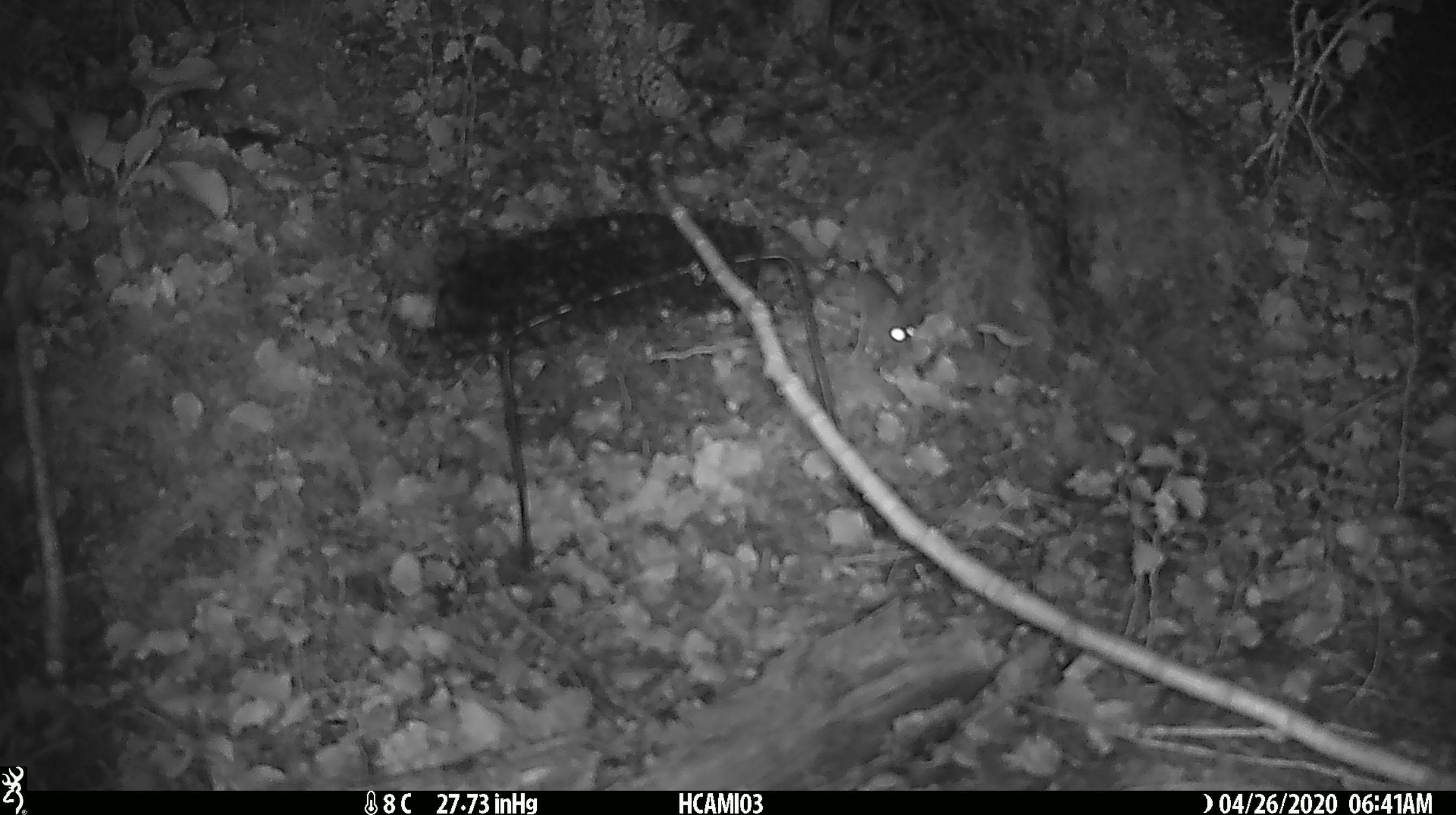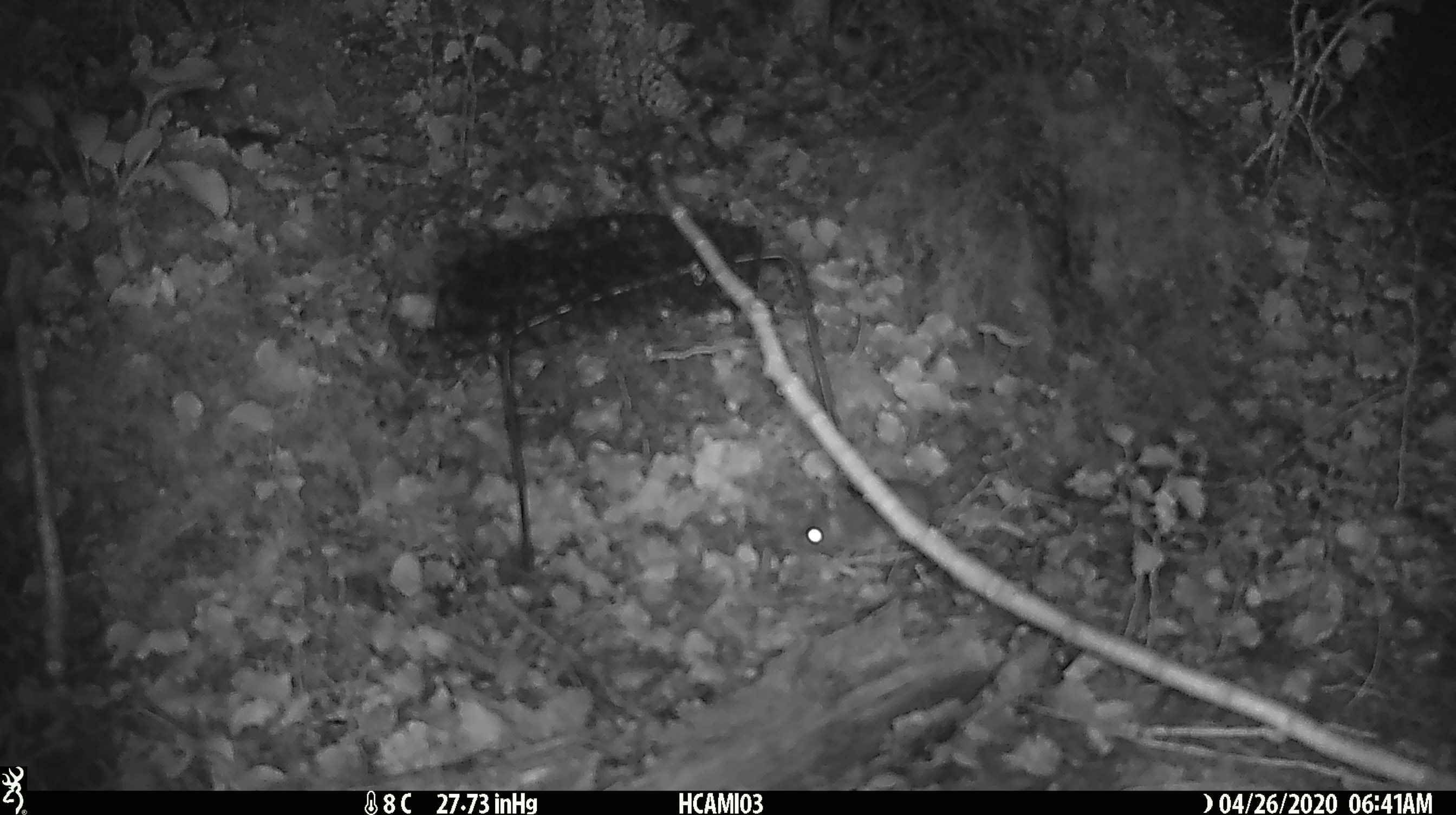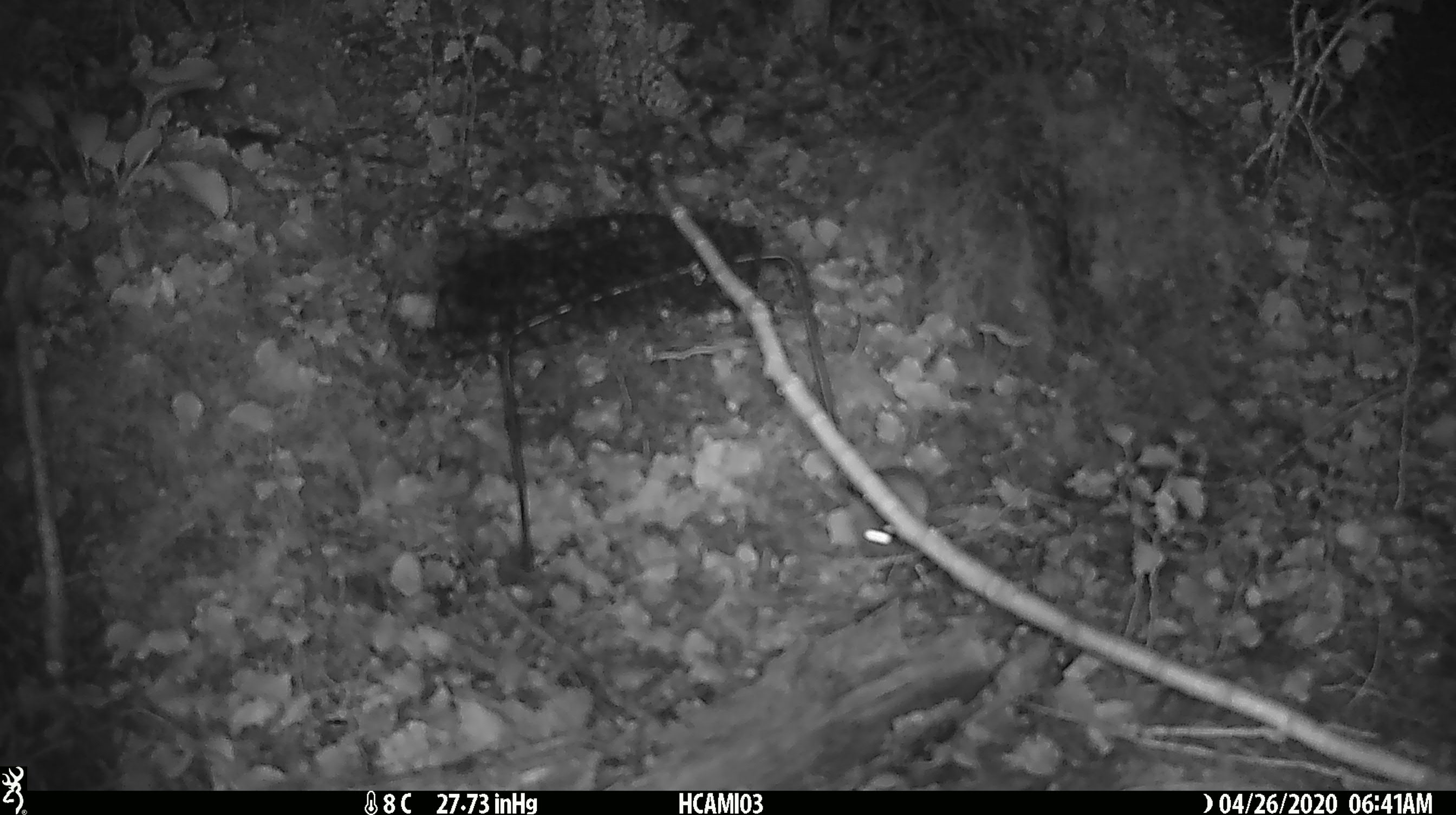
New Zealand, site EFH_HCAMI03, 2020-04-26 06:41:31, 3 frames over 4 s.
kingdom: Animalia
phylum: Chordata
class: Mammalia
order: Rodentia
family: Muridae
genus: Mus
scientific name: Mus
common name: mouse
Mouse (Mus).